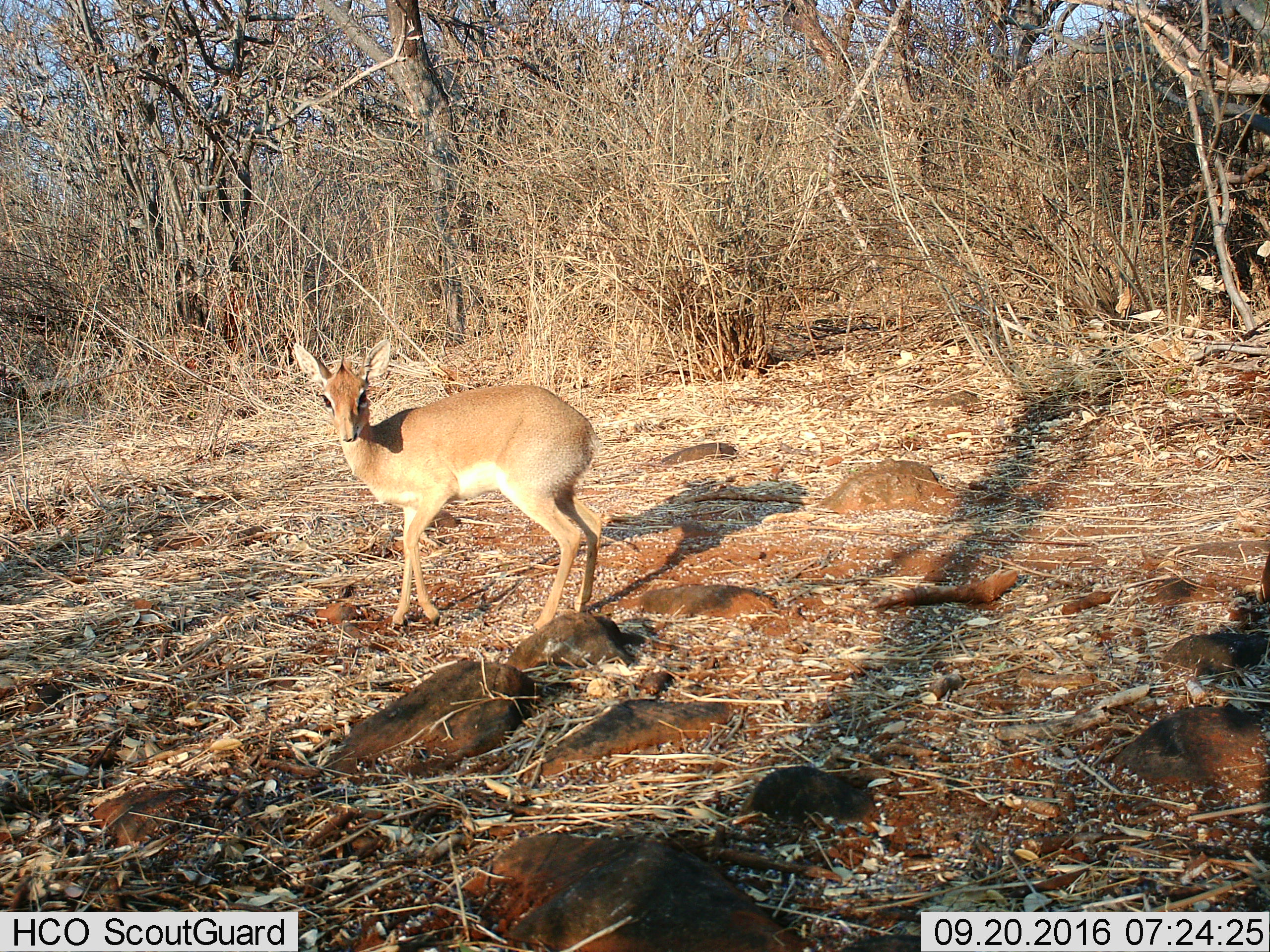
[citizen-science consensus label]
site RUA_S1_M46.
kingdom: Animalia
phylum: Chordata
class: Mammalia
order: Artiodactyla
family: Bovidae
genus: Madoqua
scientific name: Madoqua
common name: dik-dik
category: dikdik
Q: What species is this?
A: Dikdik (dik-dik) (Madoqua).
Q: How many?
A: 1.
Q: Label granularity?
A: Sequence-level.